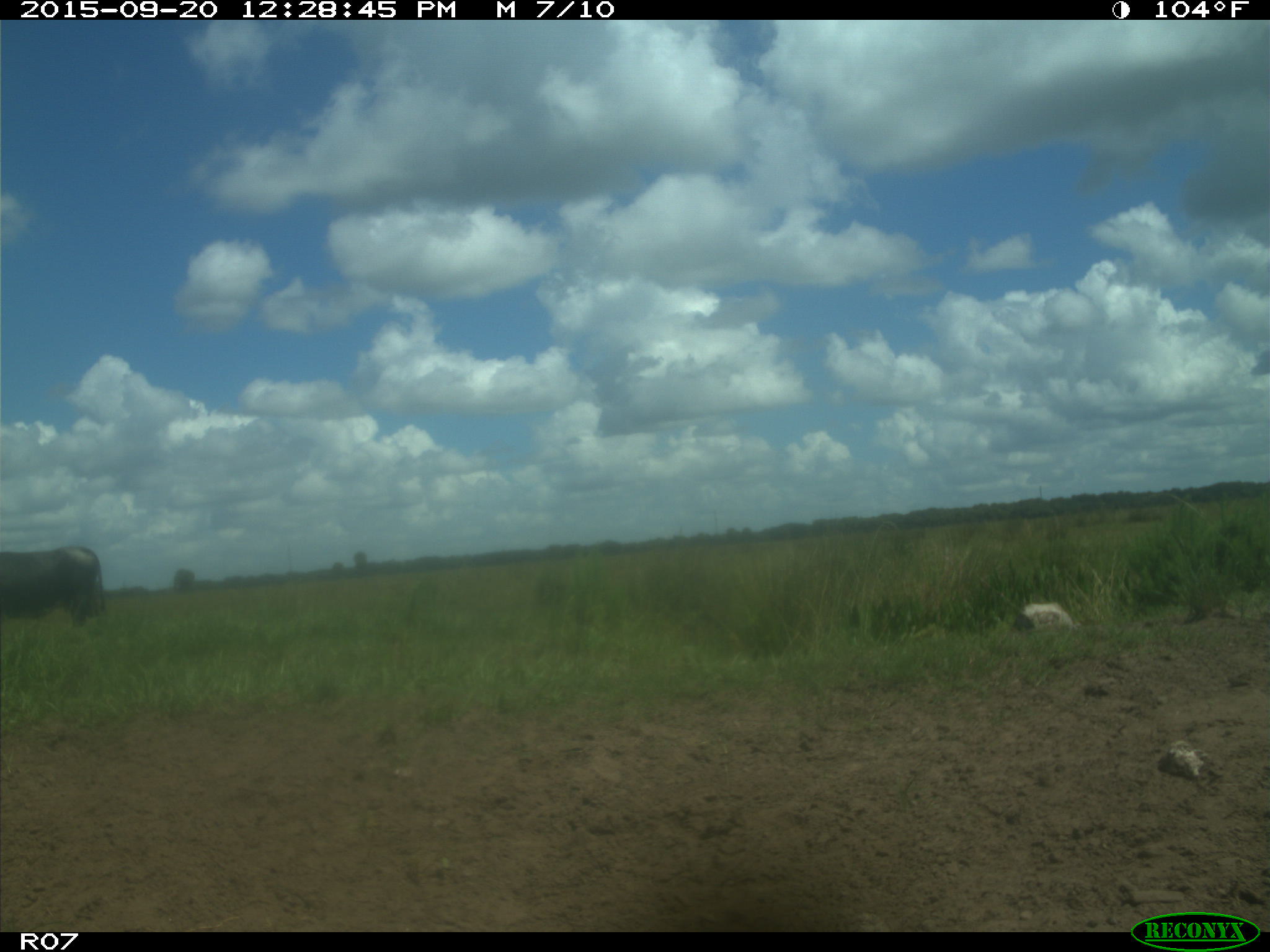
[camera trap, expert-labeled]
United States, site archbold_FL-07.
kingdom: Animalia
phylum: Chordata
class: Mammalia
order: Artiodactyla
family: Bovidae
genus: Bos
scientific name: Bos taurus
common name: domestic cow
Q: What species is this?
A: Bos taurus (domestic cow).